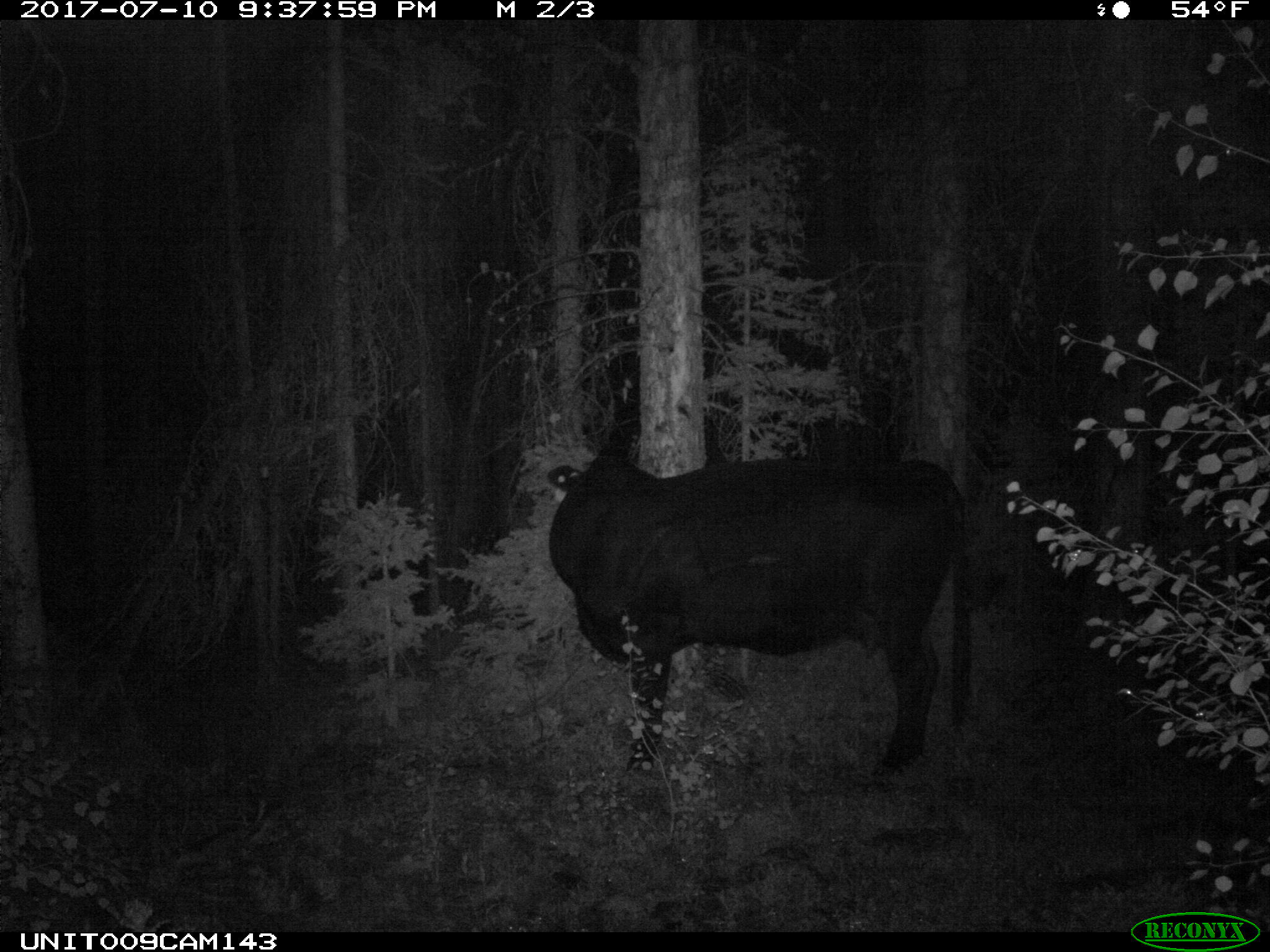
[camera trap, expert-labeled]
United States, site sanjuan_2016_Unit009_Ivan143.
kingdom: Animalia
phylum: Chordata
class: Mammalia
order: Artiodactyla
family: Bovidae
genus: Bos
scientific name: Bos taurus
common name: domestic cow